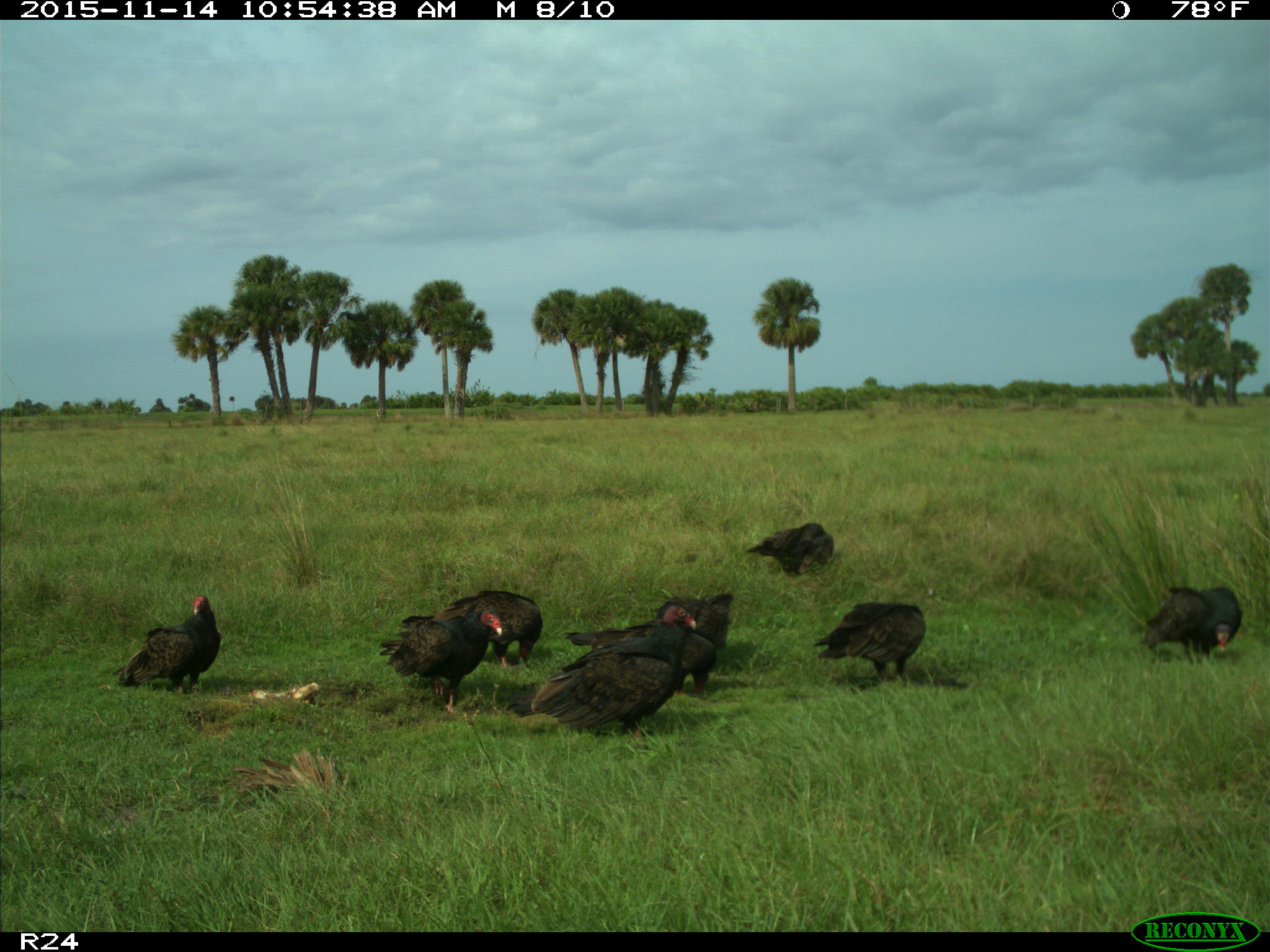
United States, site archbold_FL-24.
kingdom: Animalia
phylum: Chordata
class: Aves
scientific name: Aves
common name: birds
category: unidentified bird